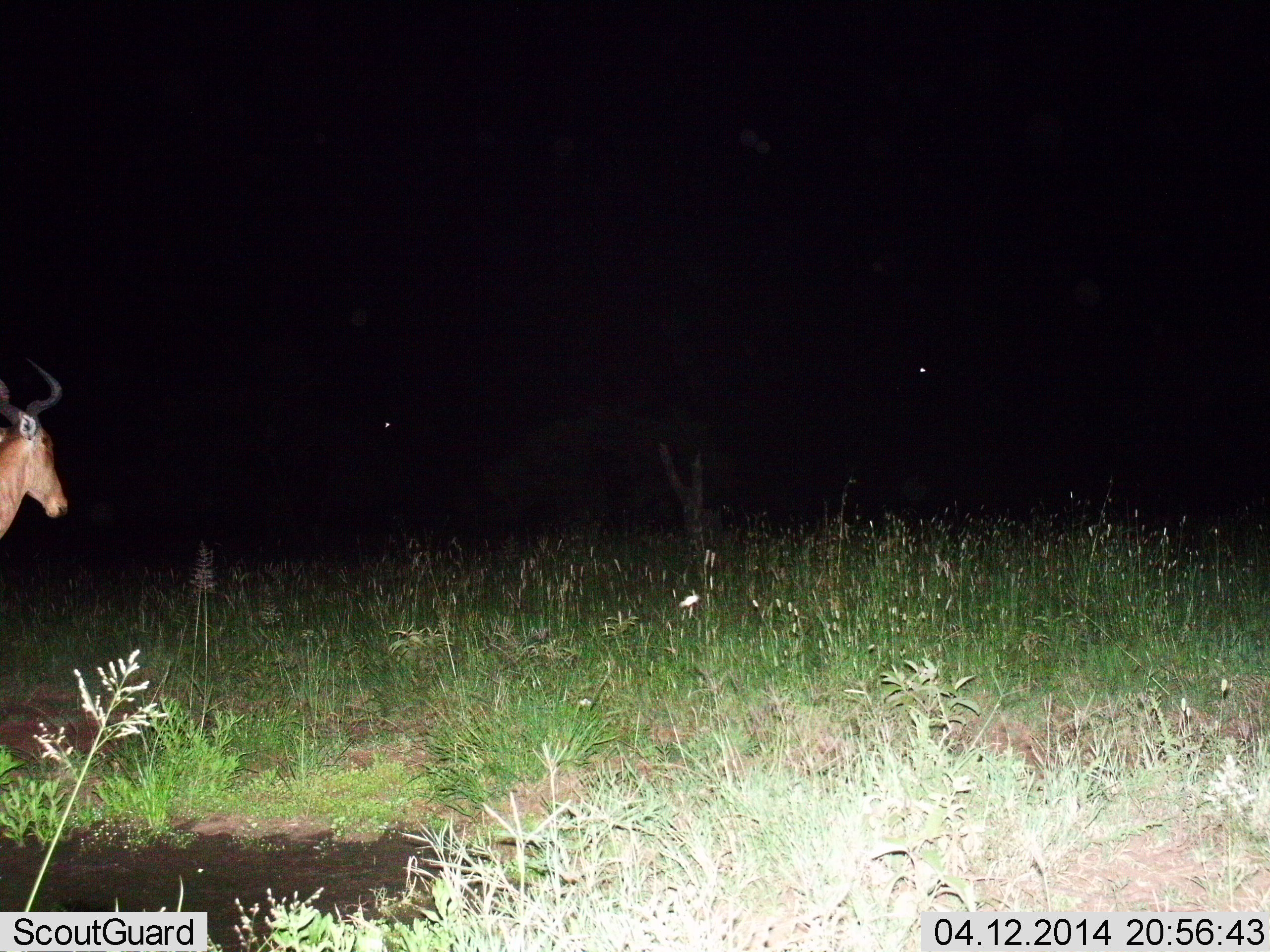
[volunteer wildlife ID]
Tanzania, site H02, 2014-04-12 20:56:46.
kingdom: Animalia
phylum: Chordata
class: Mammalia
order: Artiodactyla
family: Bovidae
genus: Alcelaphus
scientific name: Alcelaphus buselaphus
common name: hartebeest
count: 1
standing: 80%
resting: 0%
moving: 30%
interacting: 0%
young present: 0%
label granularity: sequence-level